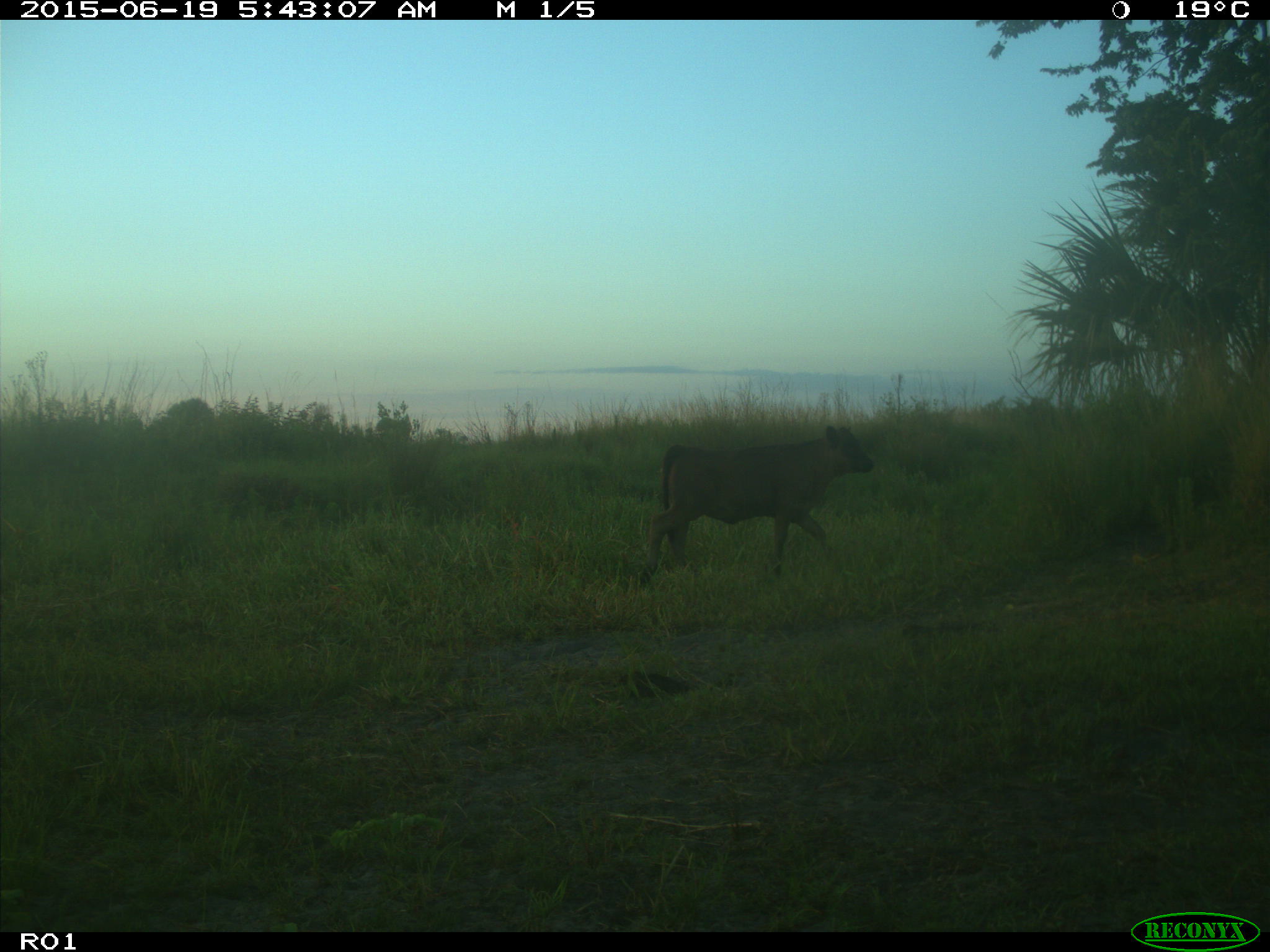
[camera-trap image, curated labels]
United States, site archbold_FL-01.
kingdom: Animalia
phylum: Chordata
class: Mammalia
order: Artiodactyla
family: Bovidae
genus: Bos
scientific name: Bos taurus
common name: domestic cow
Bos taurus (domestic cow).